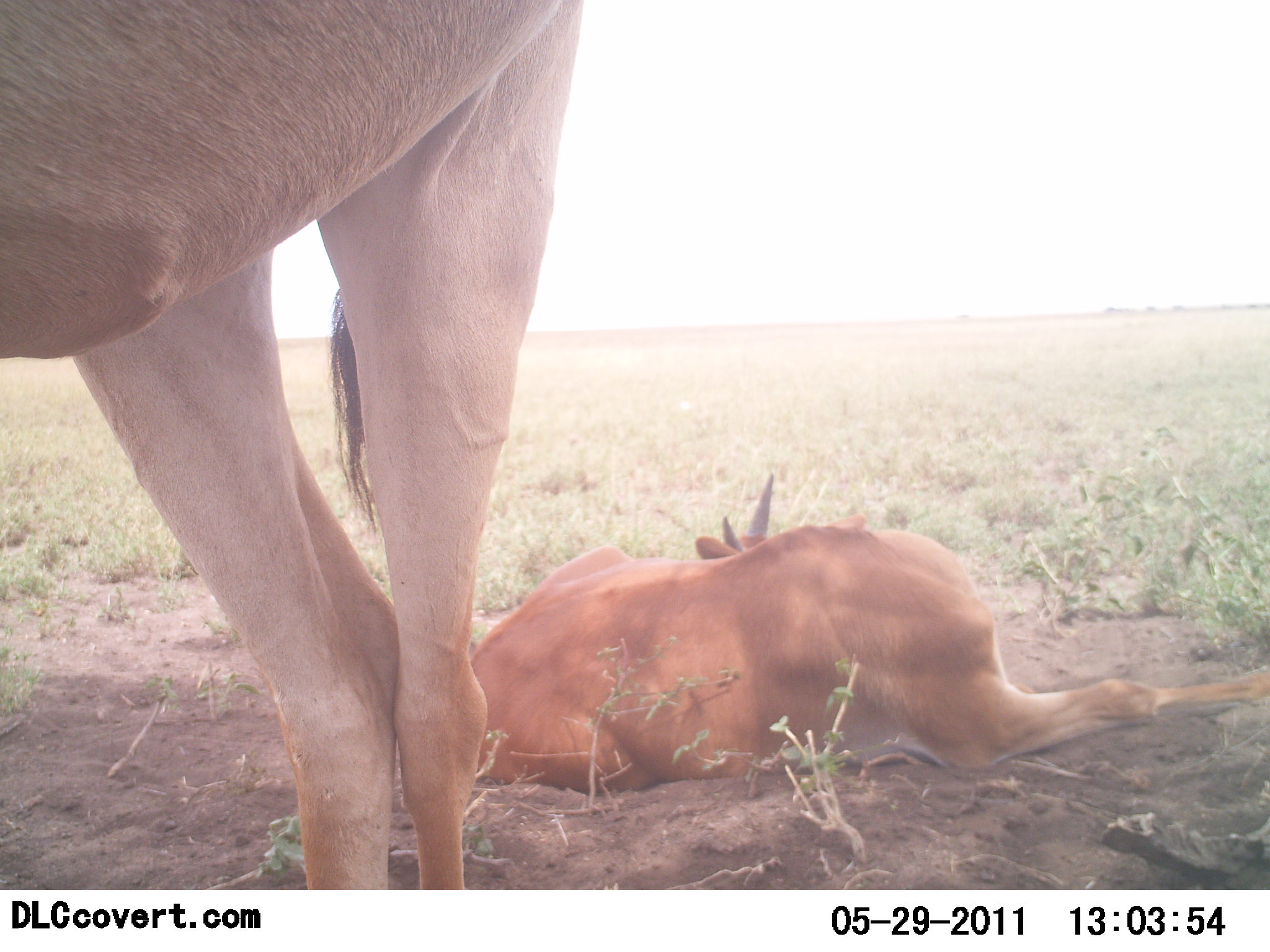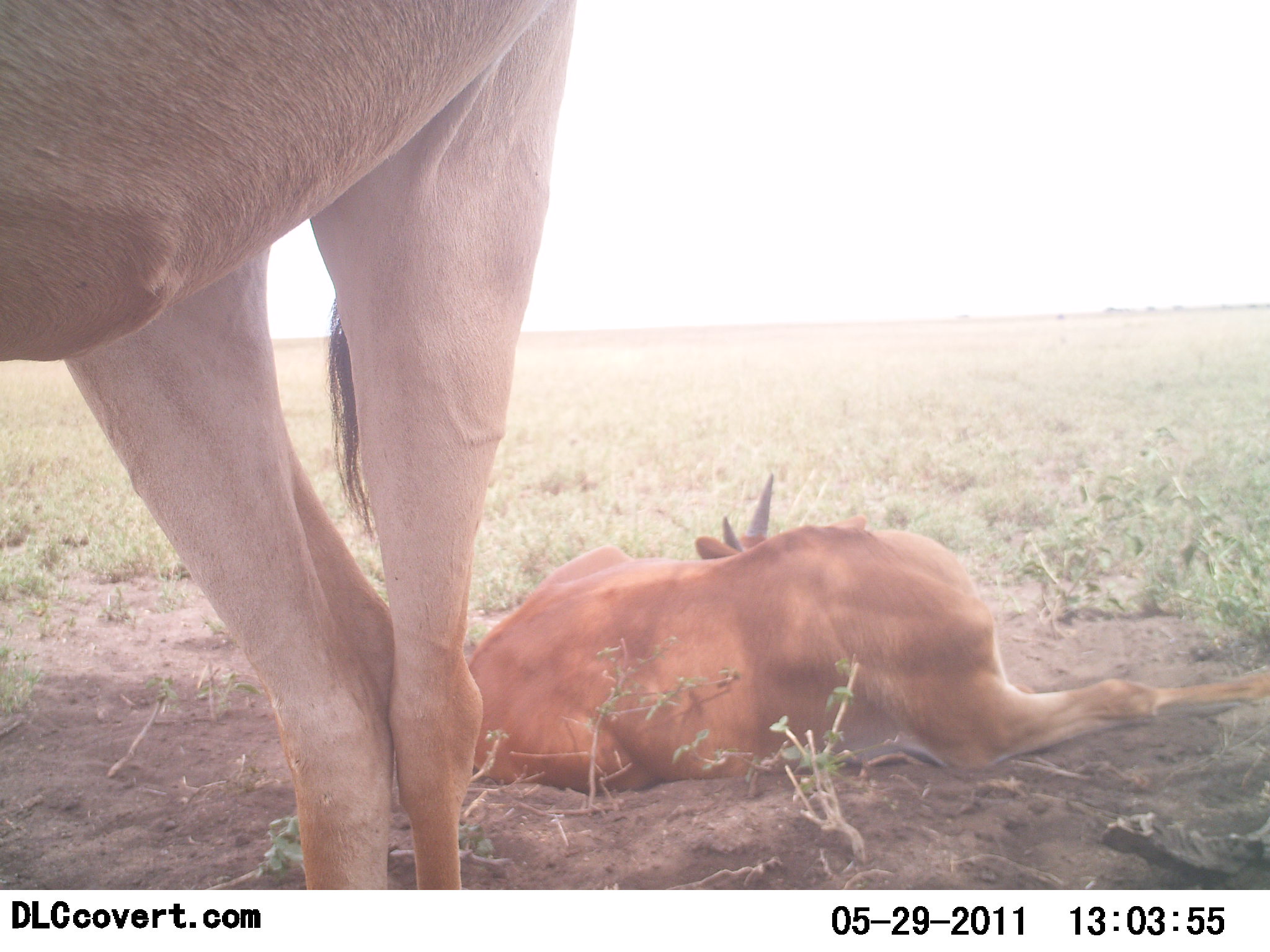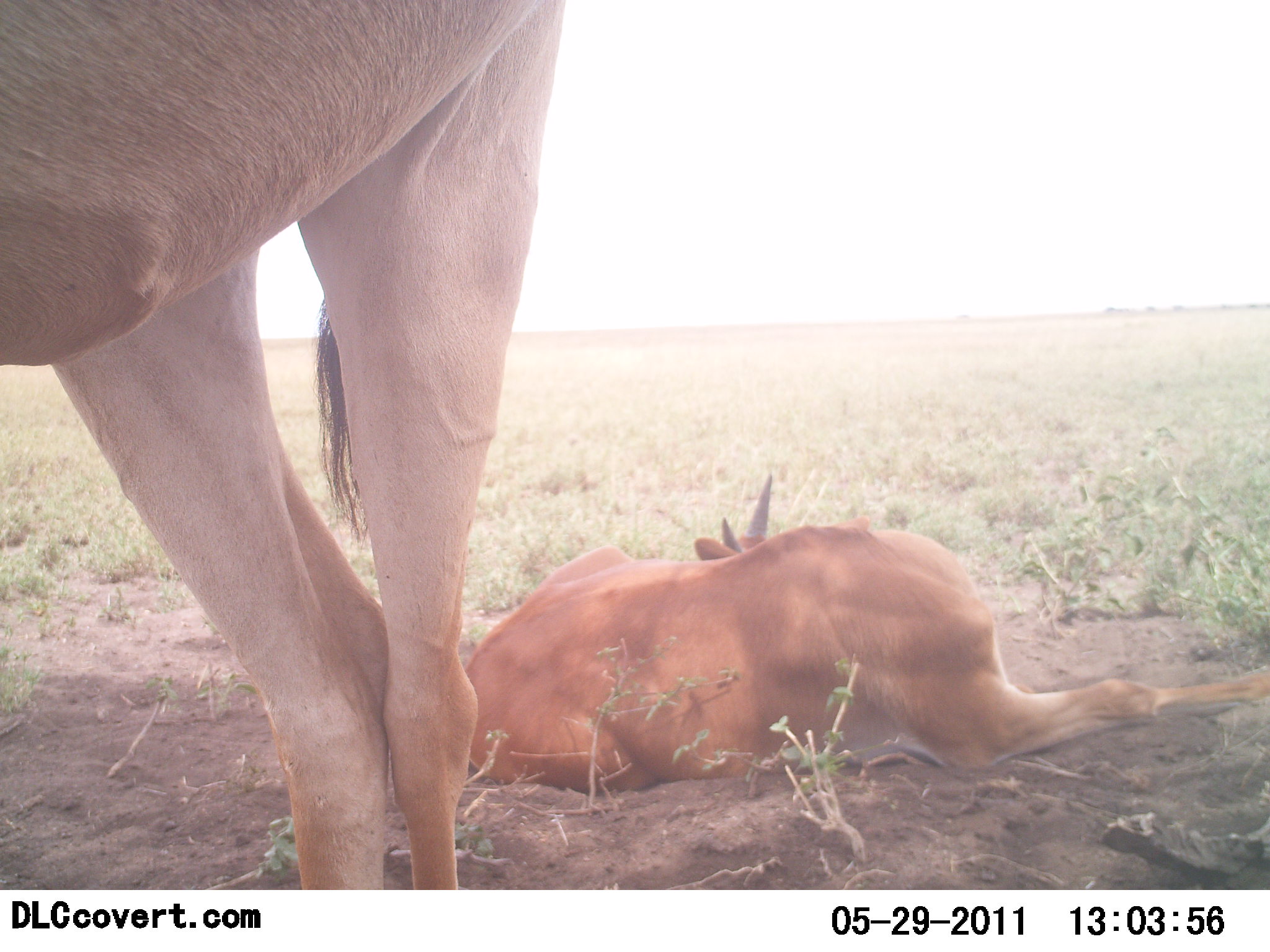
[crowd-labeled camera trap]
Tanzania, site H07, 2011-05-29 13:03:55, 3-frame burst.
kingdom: Animalia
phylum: Chordata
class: Mammalia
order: Artiodactyla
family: Bovidae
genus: Alcelaphus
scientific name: Alcelaphus buselaphus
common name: hartebeest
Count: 2.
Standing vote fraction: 100%.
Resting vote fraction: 88%.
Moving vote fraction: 0%.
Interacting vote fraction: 0%.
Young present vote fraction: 12%.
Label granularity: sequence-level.